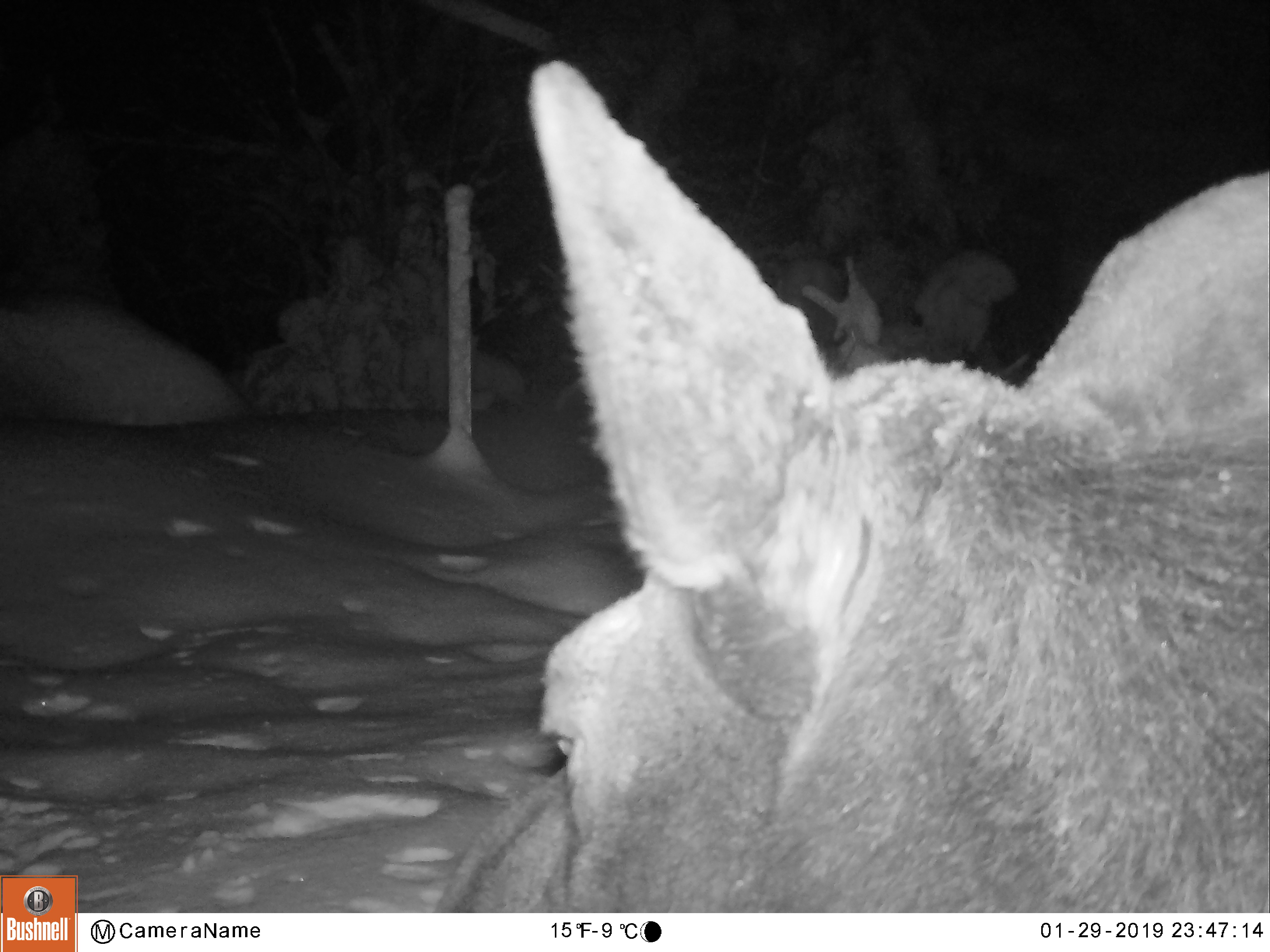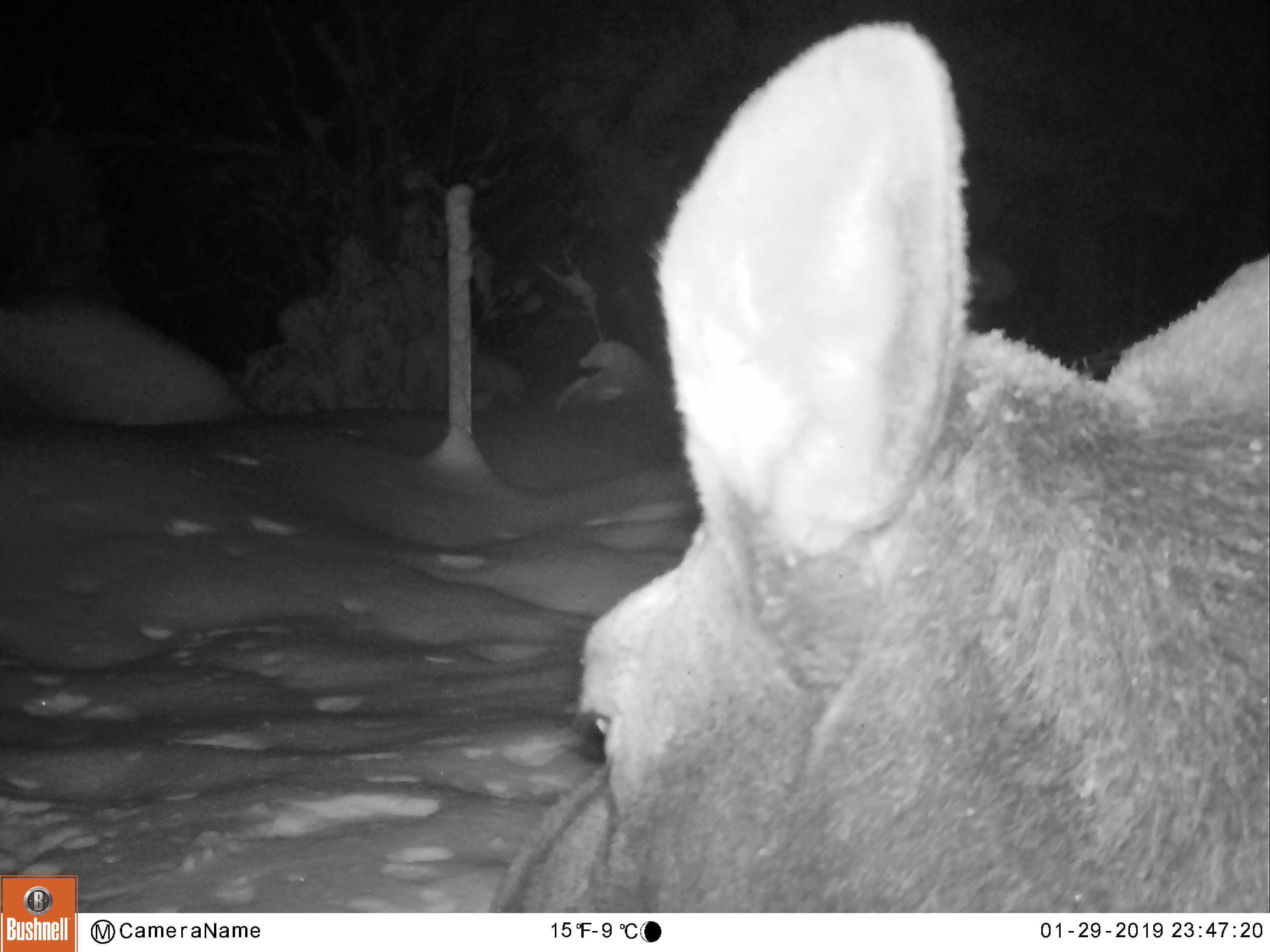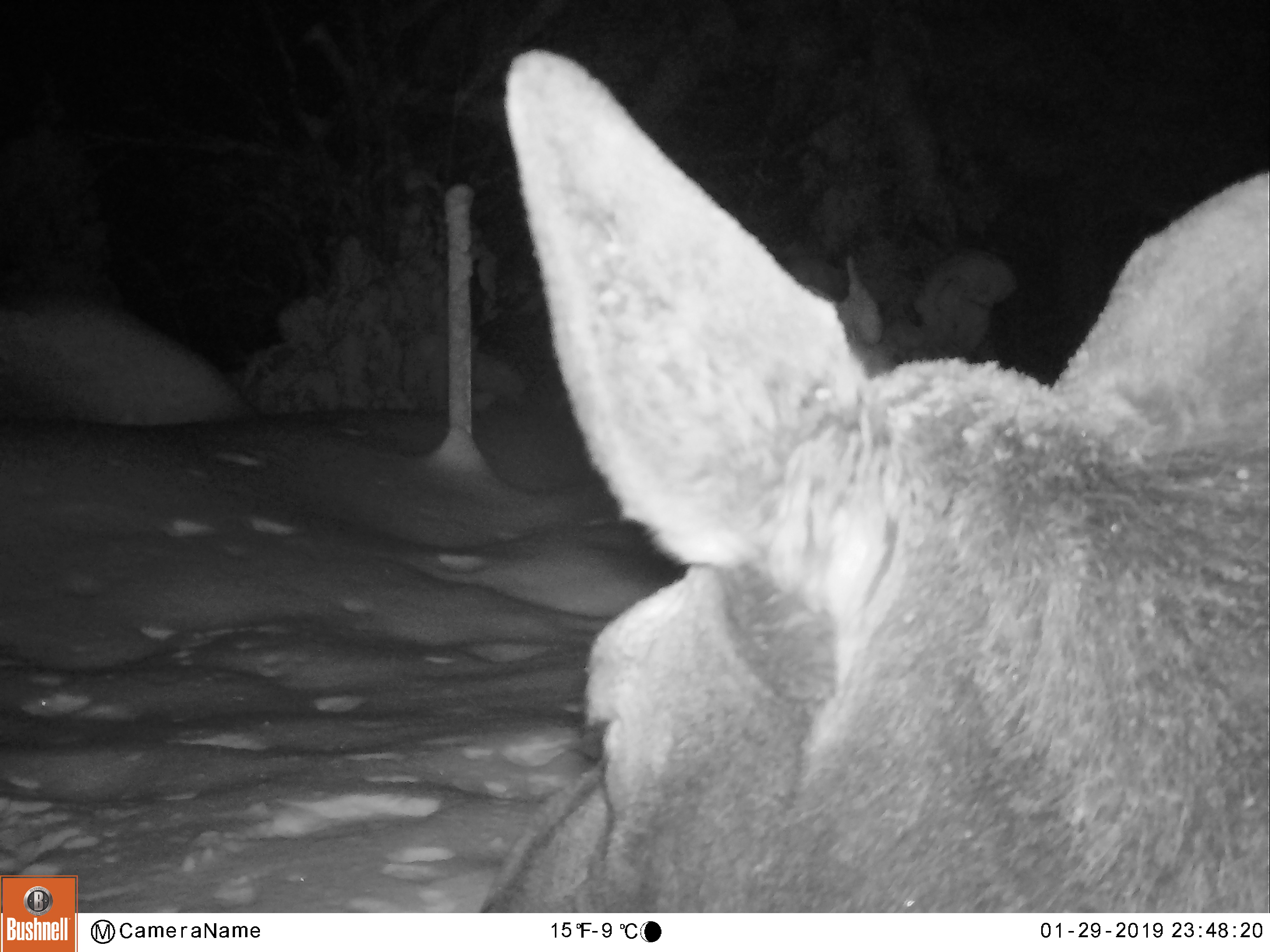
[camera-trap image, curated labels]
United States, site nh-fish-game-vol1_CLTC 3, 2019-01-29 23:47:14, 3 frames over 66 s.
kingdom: Animalia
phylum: Chordata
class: Mammalia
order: Artiodactyla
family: Cervidae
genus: Alces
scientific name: Alces alces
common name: moose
Moose (Alces alces).